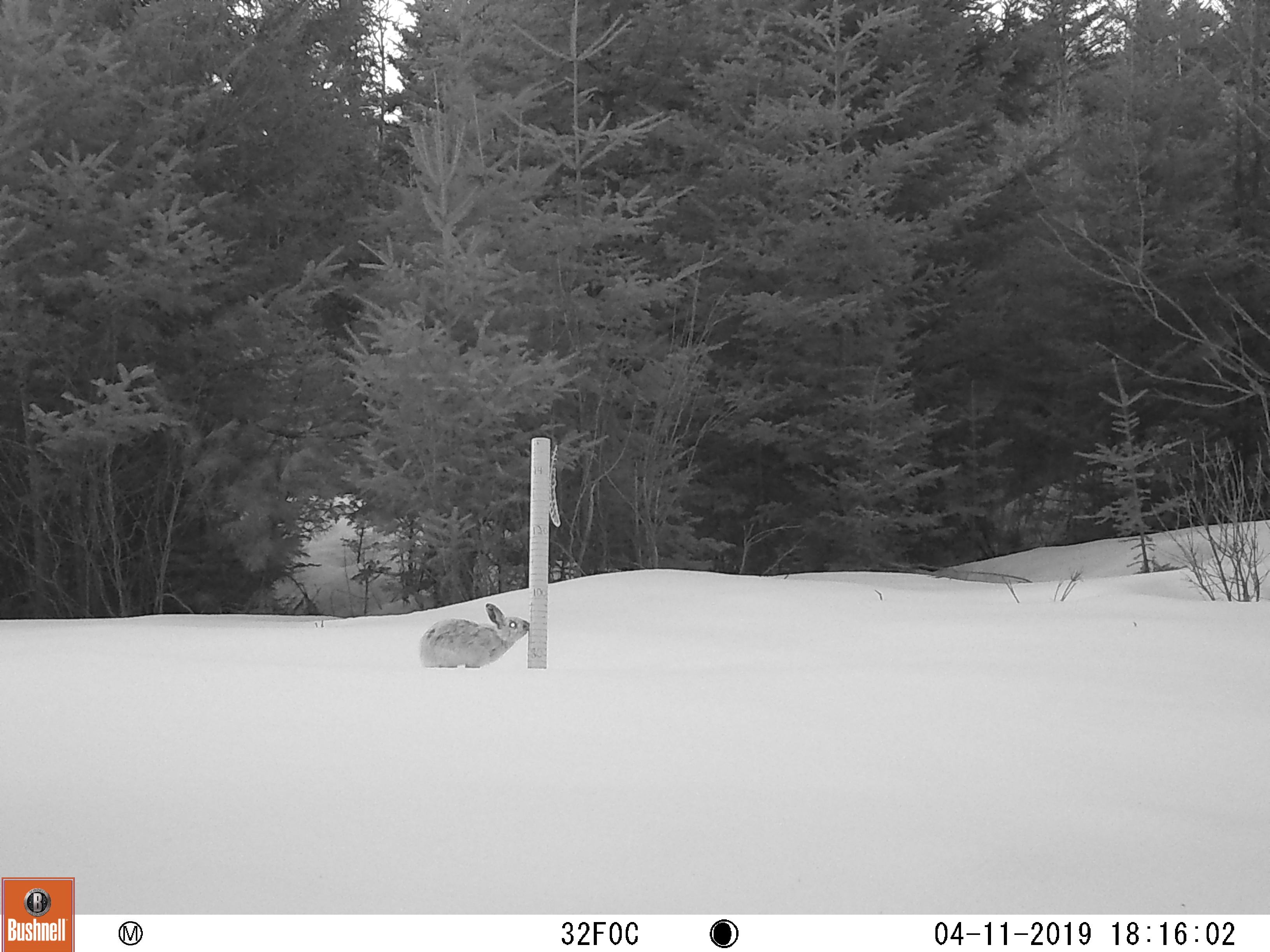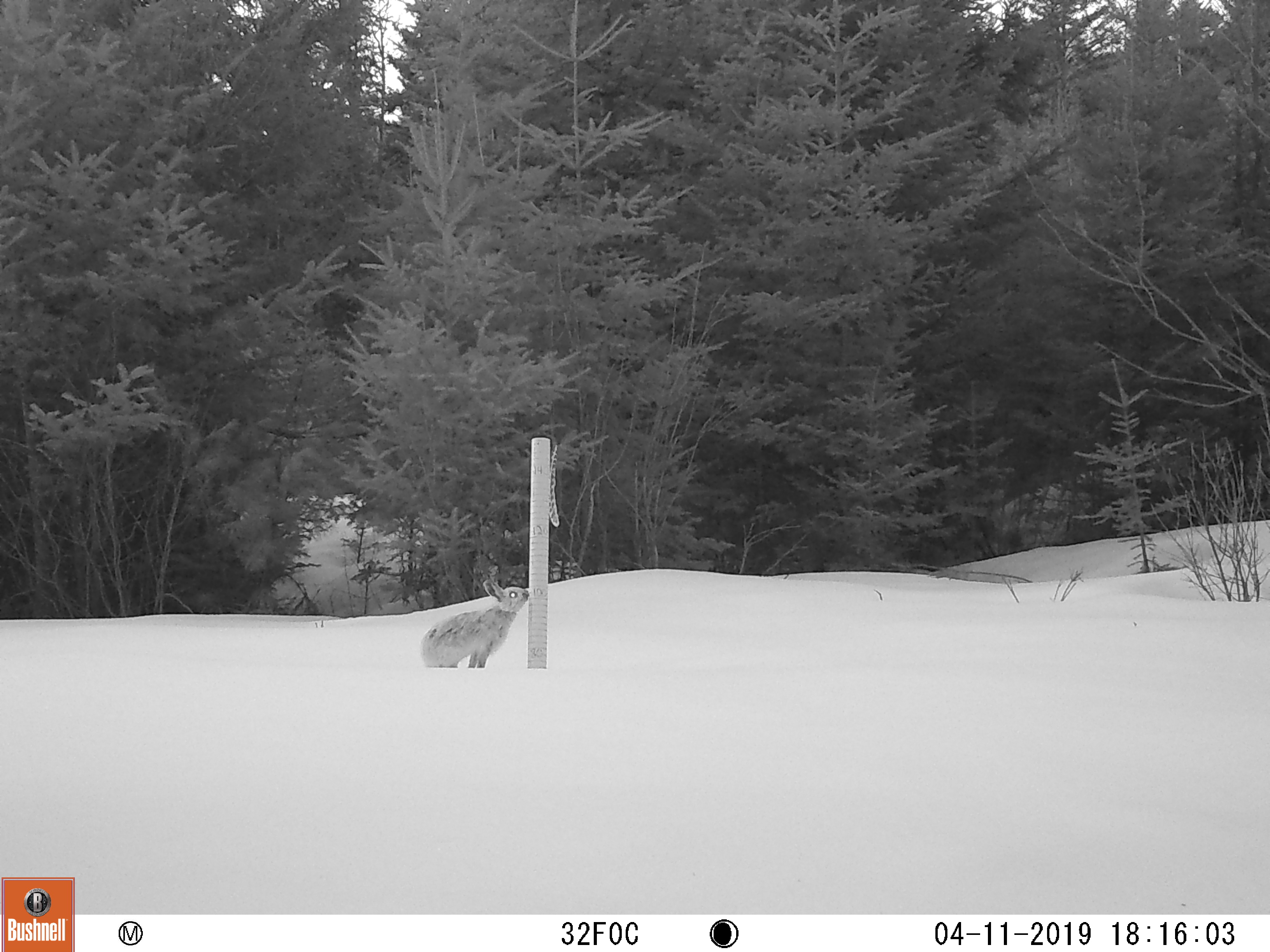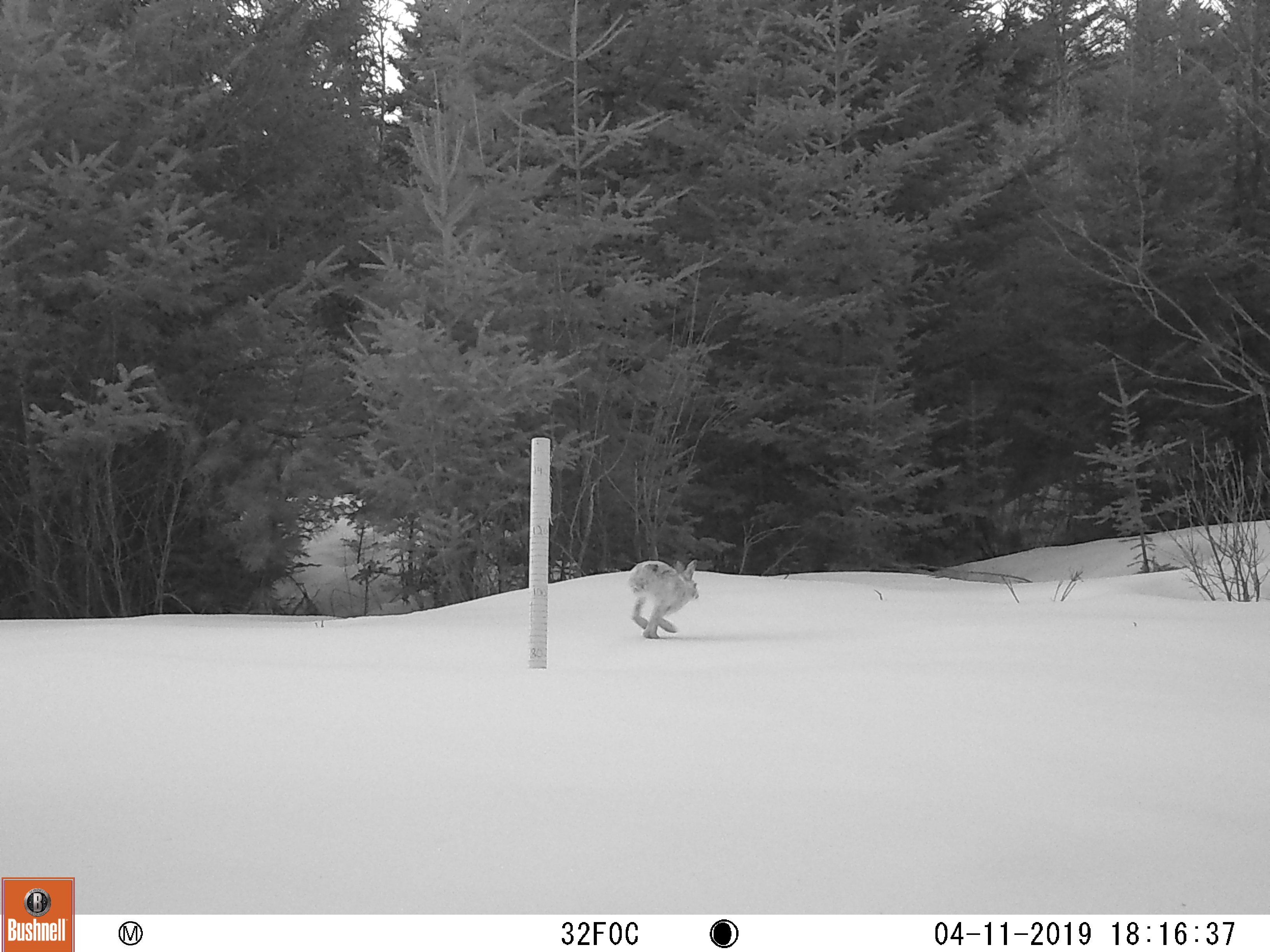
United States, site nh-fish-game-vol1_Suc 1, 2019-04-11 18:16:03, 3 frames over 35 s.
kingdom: Animalia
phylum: Chordata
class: Mammalia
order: Lagomorpha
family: Leporidae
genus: Lepus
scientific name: Lepus americanus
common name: snowshoe hare